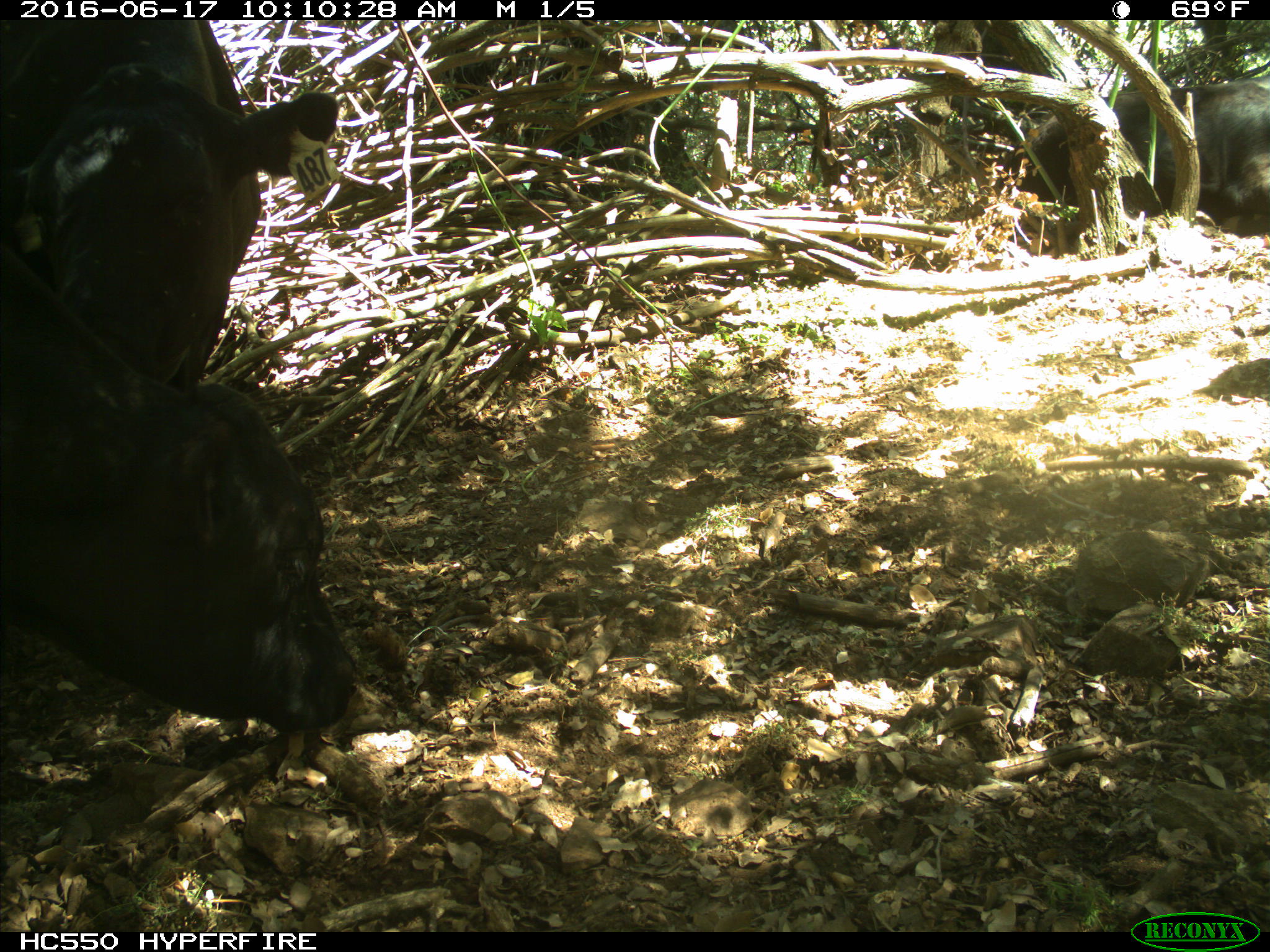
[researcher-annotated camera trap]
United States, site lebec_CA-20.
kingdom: Animalia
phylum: Chordata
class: Mammalia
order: Artiodactyla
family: Bovidae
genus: Bos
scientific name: Bos taurus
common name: domestic cow